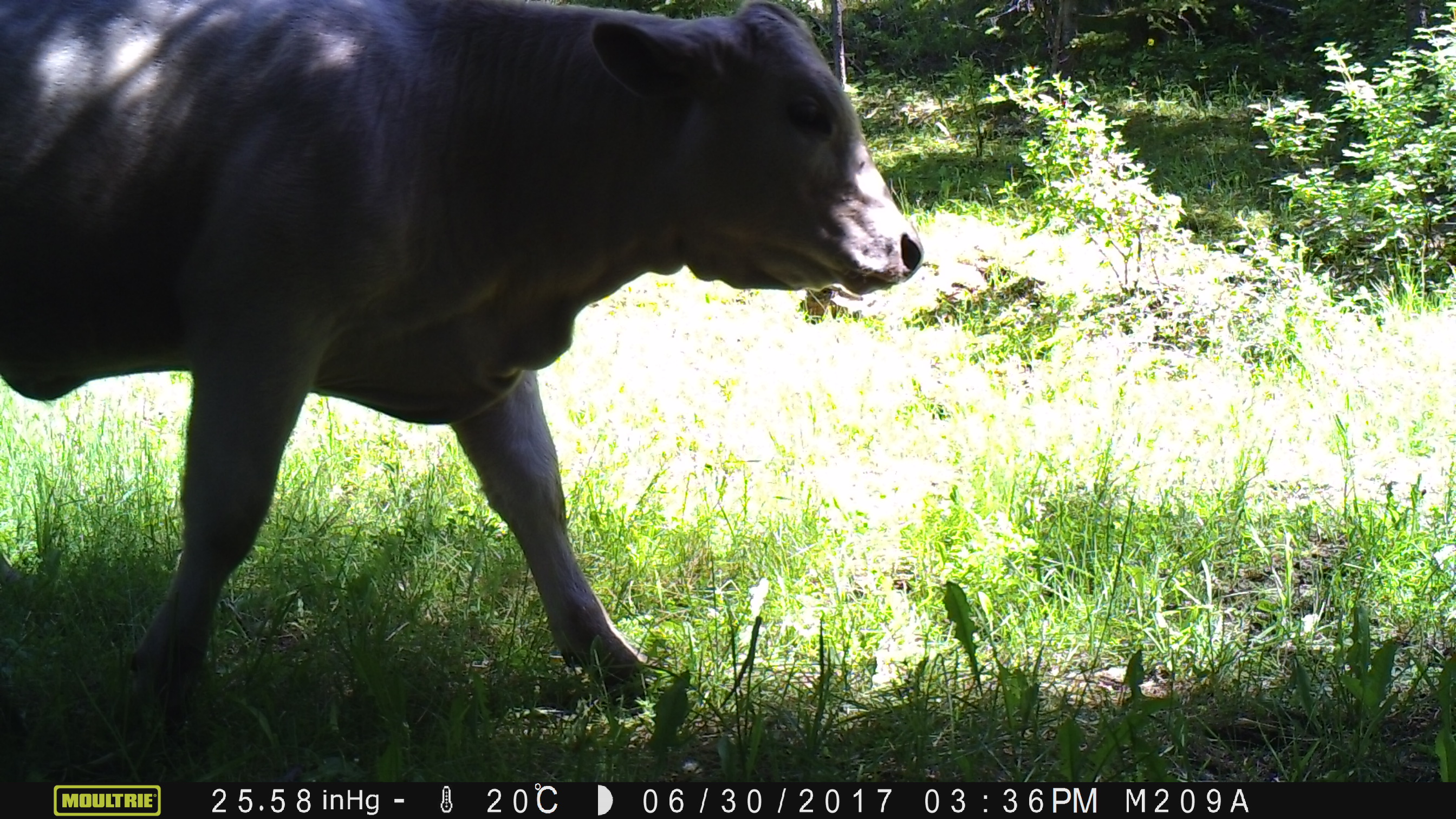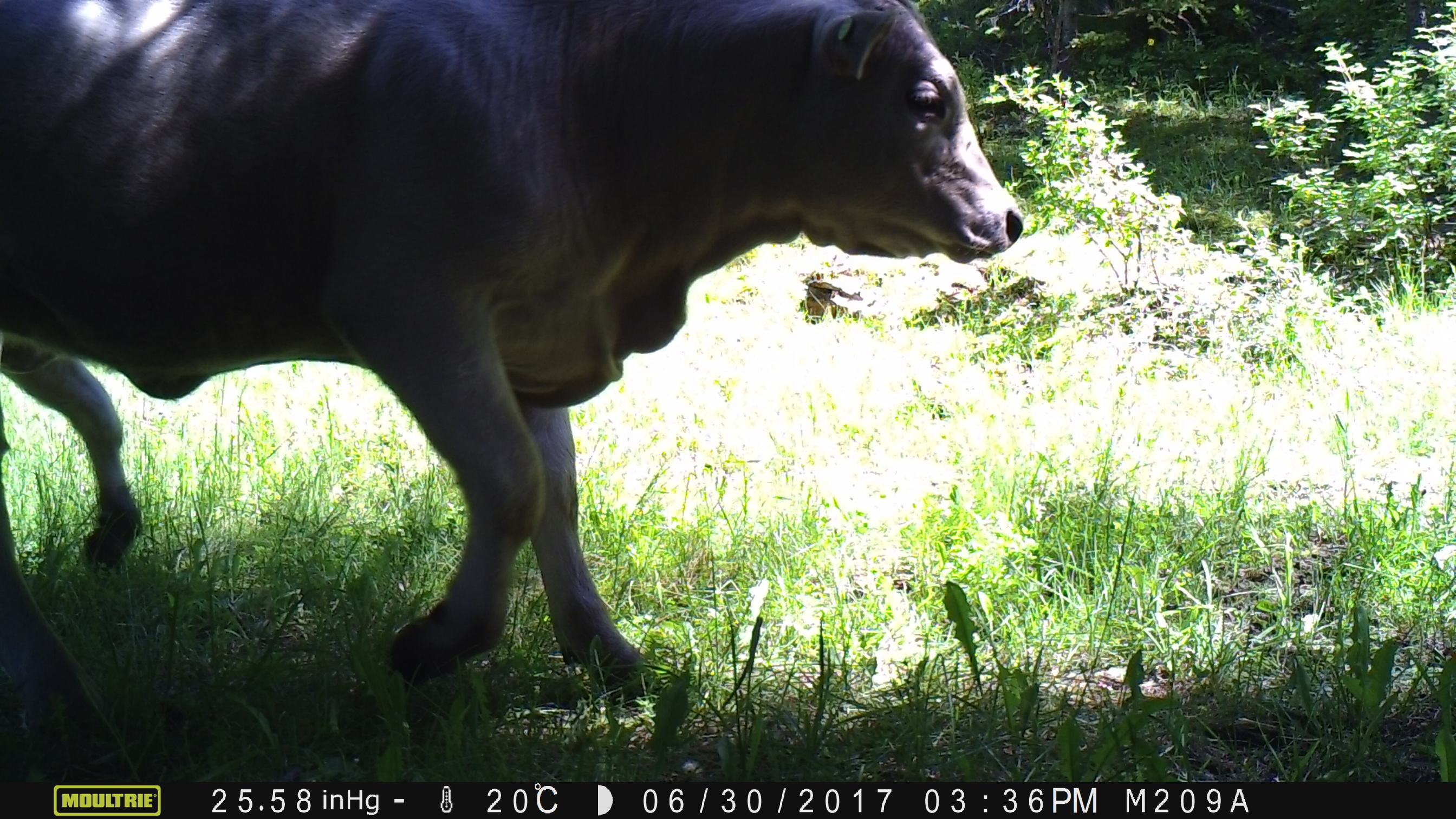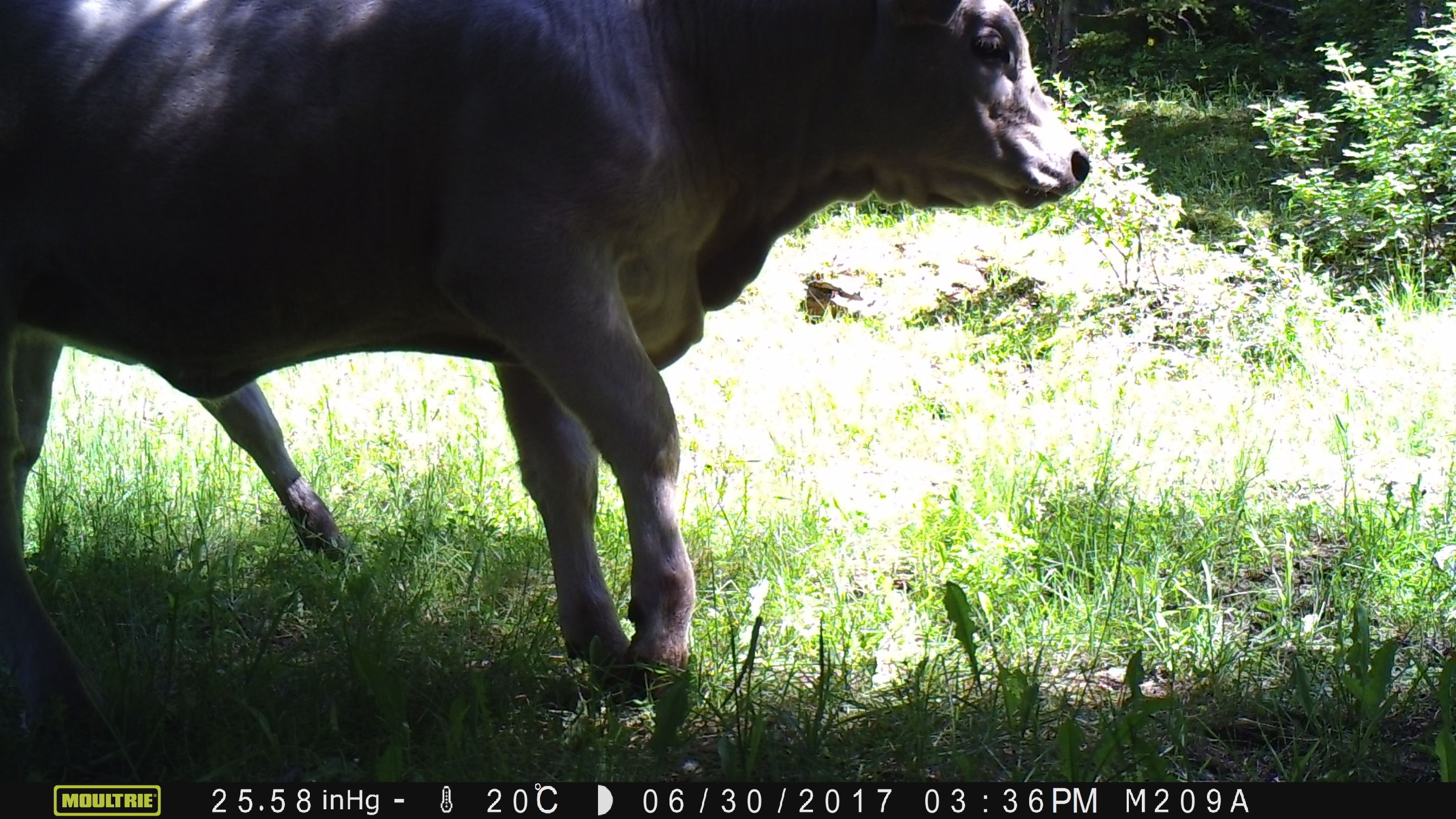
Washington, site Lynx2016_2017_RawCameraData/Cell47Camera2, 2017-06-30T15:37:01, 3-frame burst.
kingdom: Animalia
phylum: Chordata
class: Mammalia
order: Artiodactyla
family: Bovidae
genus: Bos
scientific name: Bos taurus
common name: domestic cattle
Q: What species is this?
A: Domestic cattle (Bos taurus).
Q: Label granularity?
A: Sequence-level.